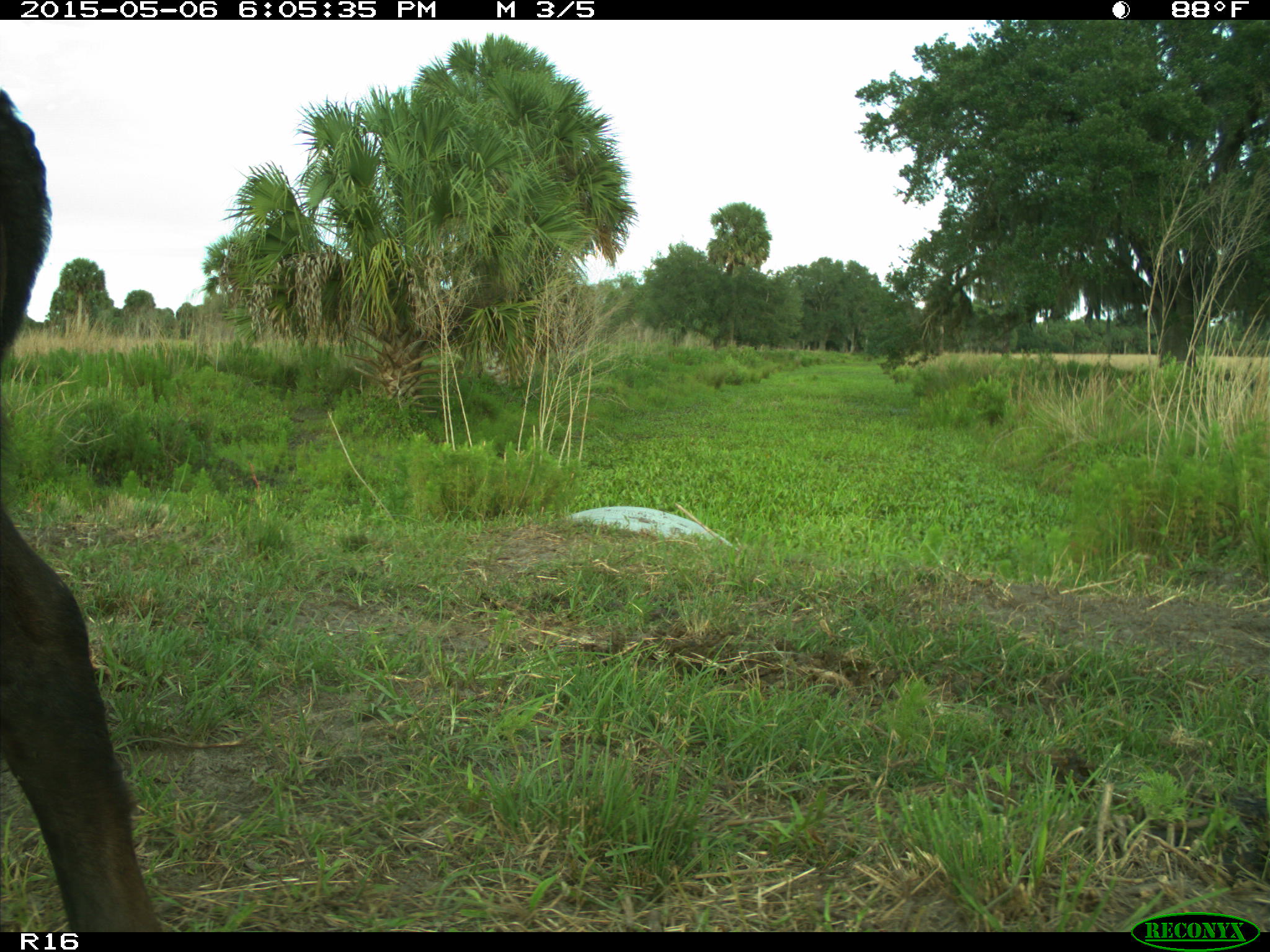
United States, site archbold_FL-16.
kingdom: Animalia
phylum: Chordata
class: Mammalia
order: Artiodactyla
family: Bovidae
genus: Bos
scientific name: Bos taurus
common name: domestic cow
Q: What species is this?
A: Bos taurus (domestic cow).